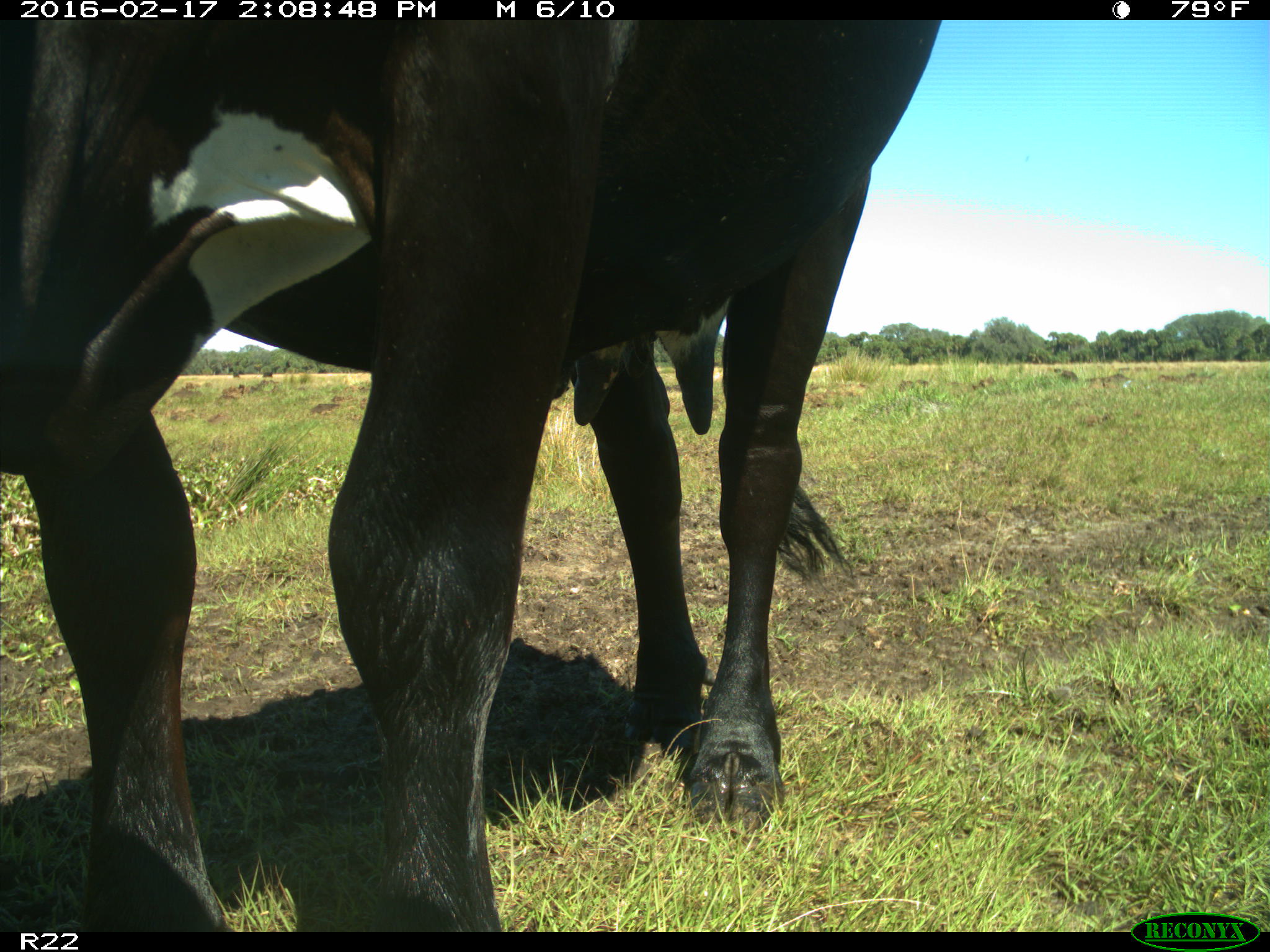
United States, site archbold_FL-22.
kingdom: Animalia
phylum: Chordata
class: Mammalia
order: Artiodactyla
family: Bovidae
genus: Bos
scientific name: Bos taurus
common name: domestic cow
Bos taurus (domestic cow).